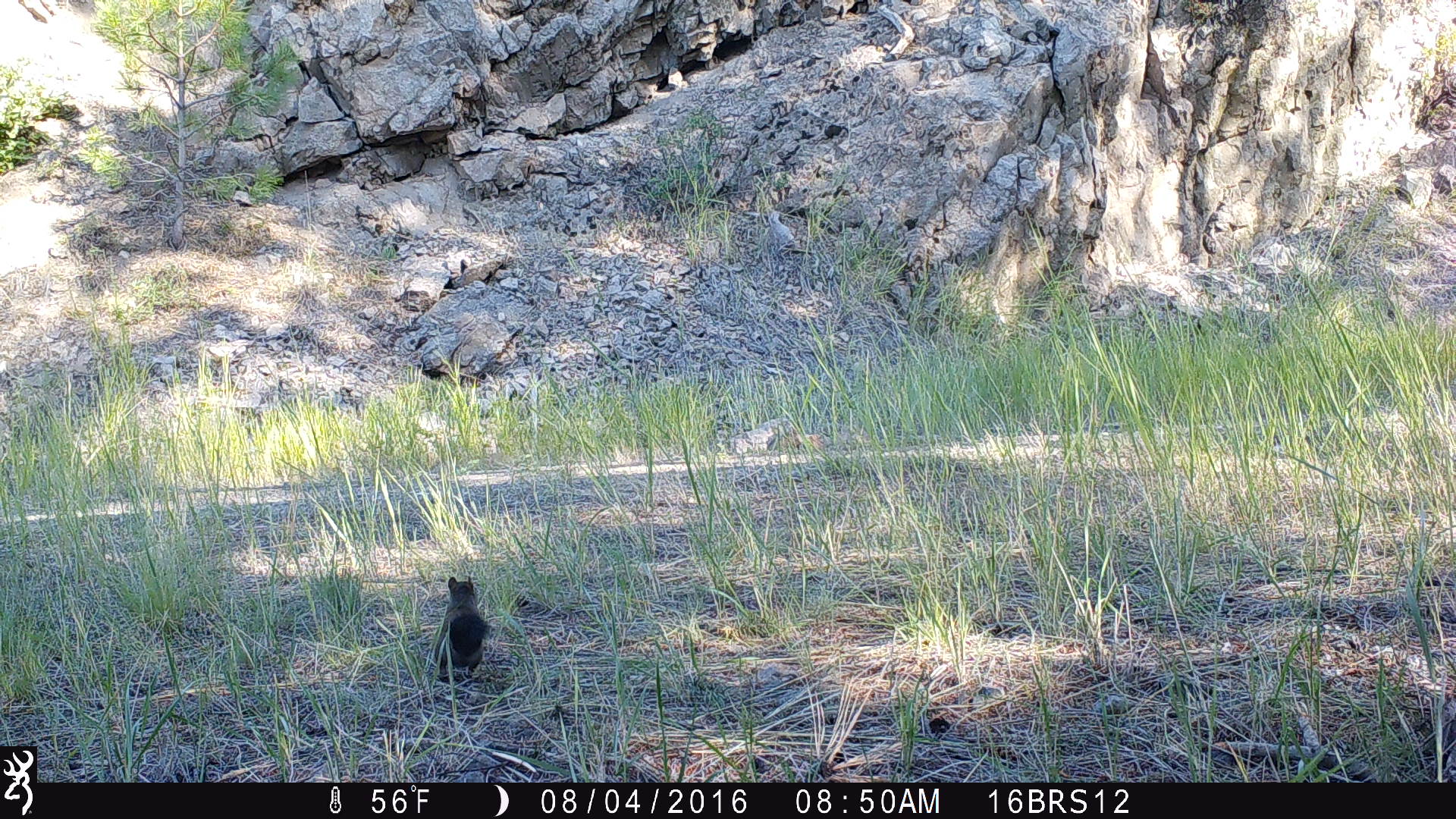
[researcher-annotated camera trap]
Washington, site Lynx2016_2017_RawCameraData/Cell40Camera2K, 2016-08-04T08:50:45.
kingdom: Animalia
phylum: Chordata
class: Mammalia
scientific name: Mammalia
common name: small mammal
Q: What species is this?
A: Small mammal (Mammalia).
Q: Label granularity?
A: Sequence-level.